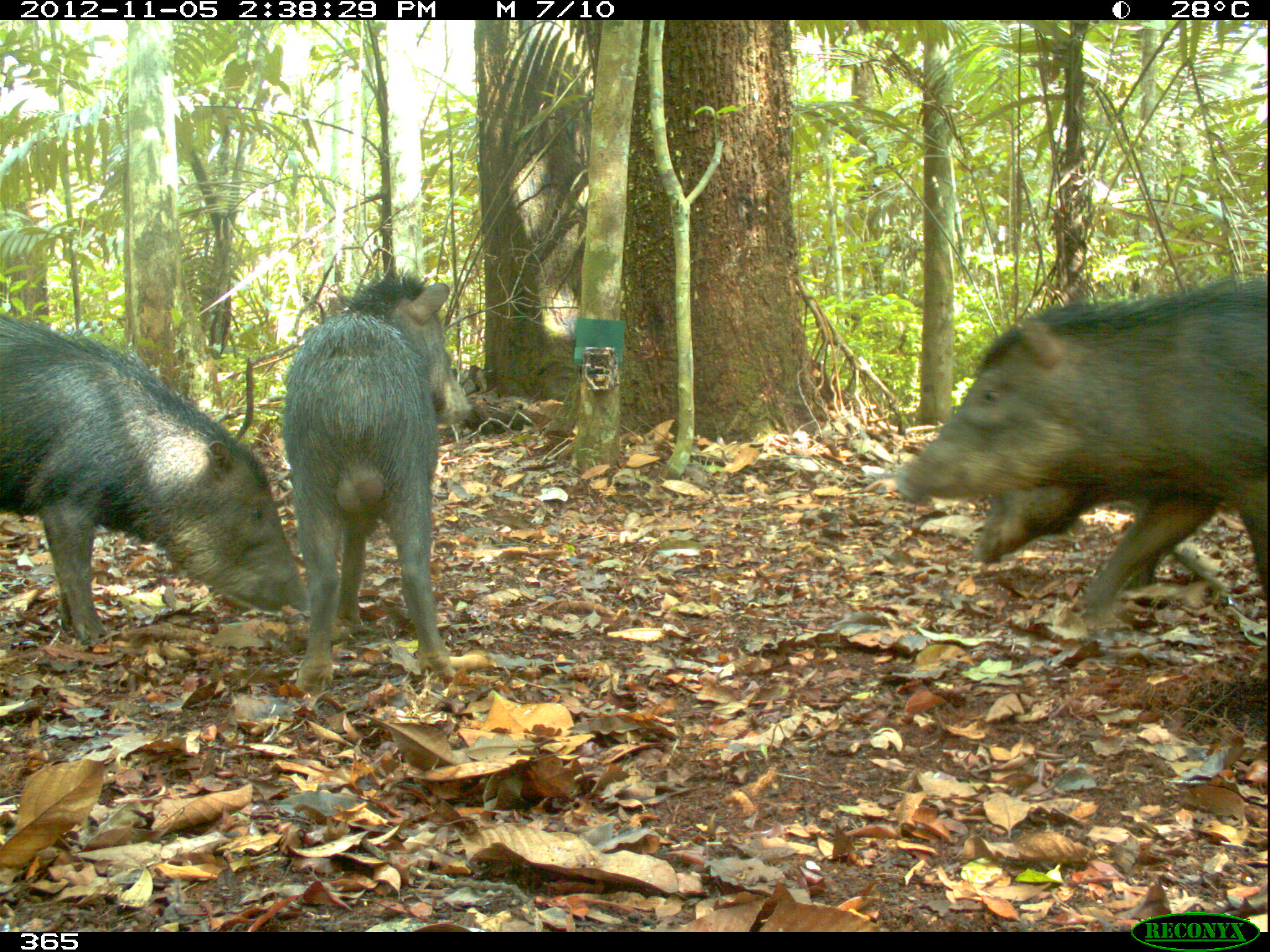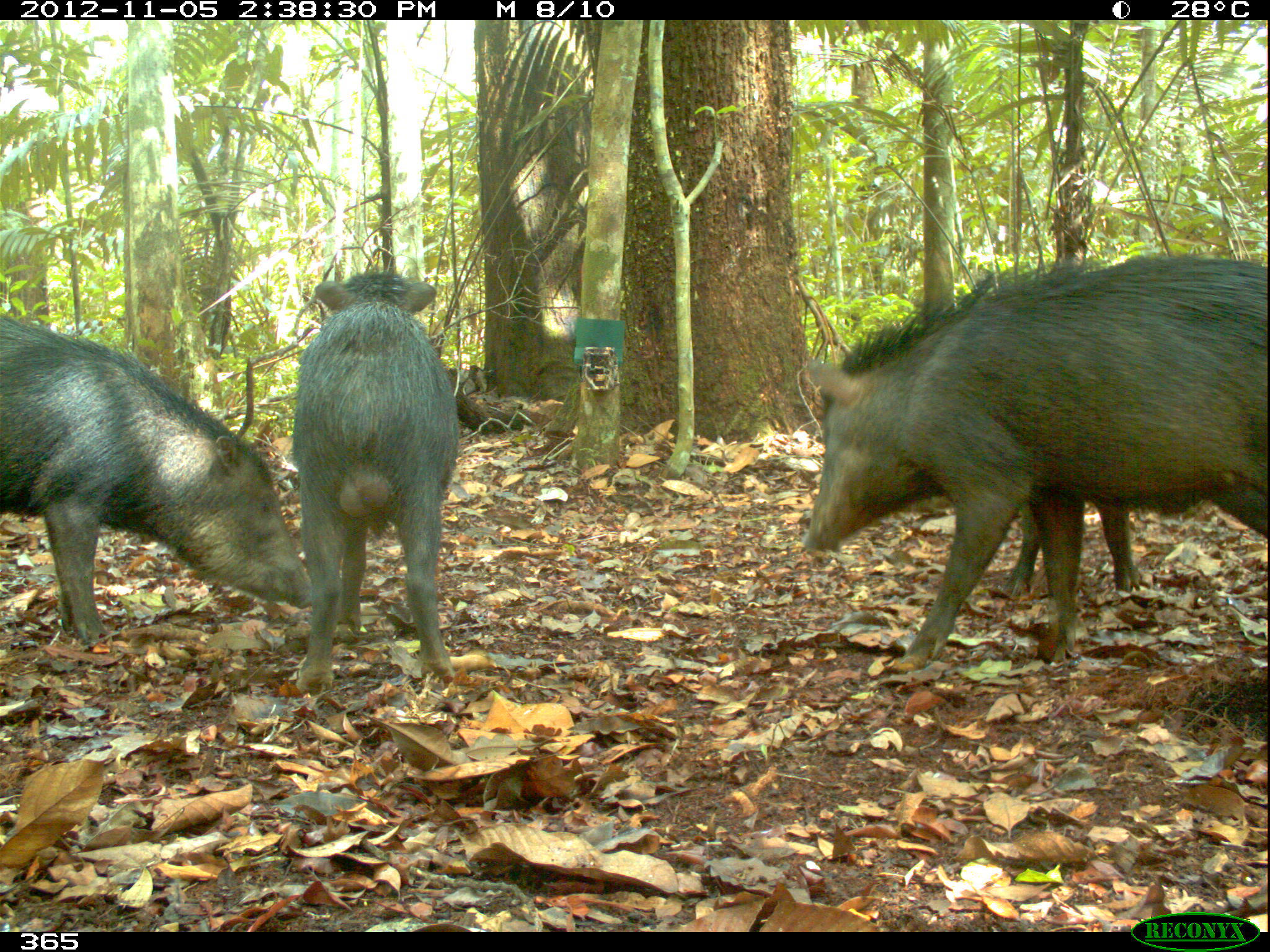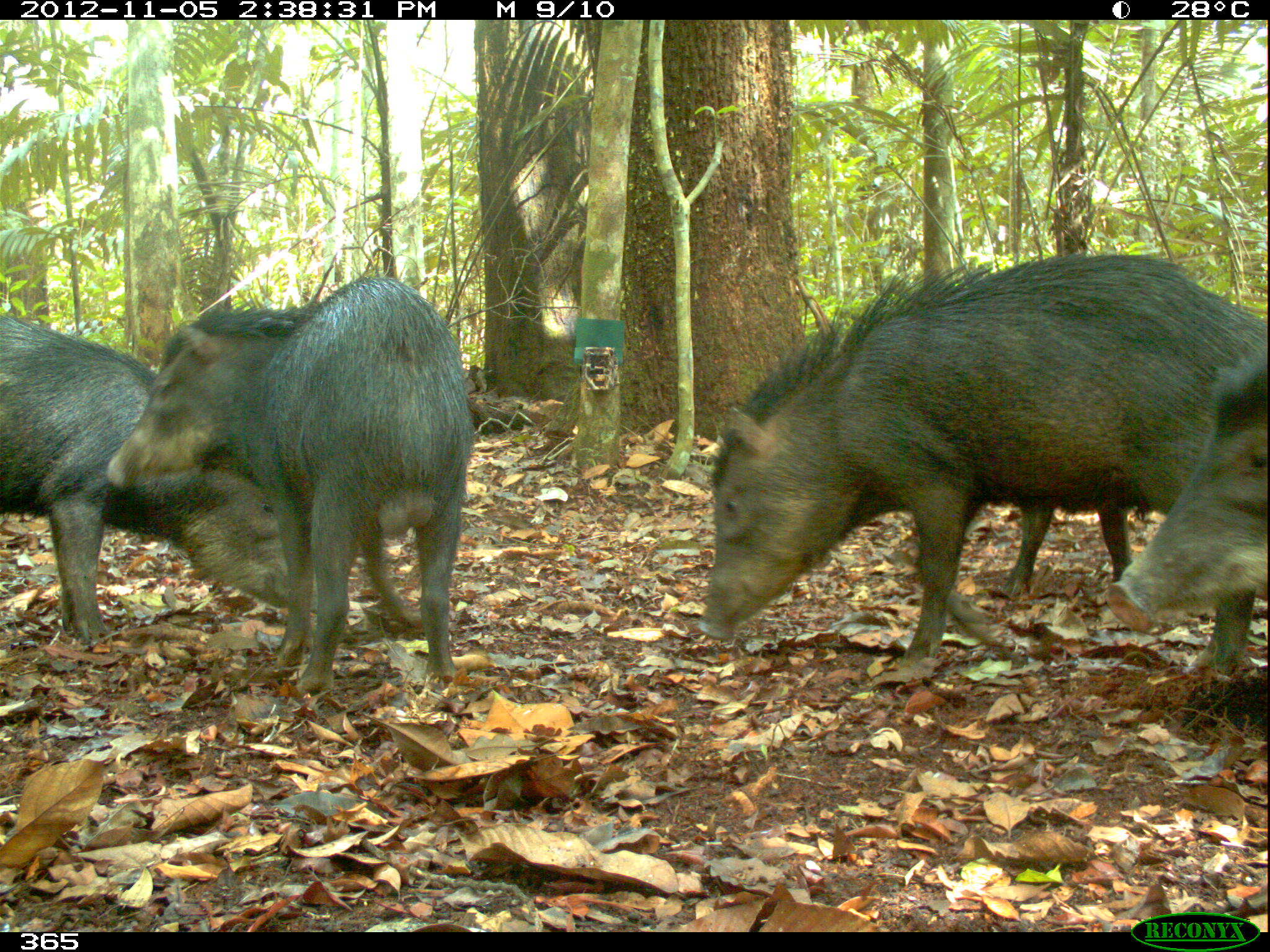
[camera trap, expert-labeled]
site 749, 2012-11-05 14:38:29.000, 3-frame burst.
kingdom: Animalia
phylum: Chordata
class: Mammalia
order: Artiodactyla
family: Tayassuidae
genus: Tayassu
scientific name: Tayassu pecari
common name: white-lipped peccary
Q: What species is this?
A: Tayassu pecari (white-lipped peccary).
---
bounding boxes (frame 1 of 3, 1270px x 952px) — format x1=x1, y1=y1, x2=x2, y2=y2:
tayassu pecari: x1=893, y1=271, x2=1270, y2=617; x1=0, y1=312, x2=309, y2=643; x1=279, y1=268, x2=470, y2=697; x1=971, y1=485, x2=1223, y2=591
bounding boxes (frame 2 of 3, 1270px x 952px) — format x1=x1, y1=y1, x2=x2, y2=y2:
tayassu pecari: x1=802, y1=253, x2=1270, y2=664; x1=0, y1=314, x2=311, y2=643; x1=293, y1=269, x2=459, y2=693; x1=1001, y1=499, x2=1145, y2=596